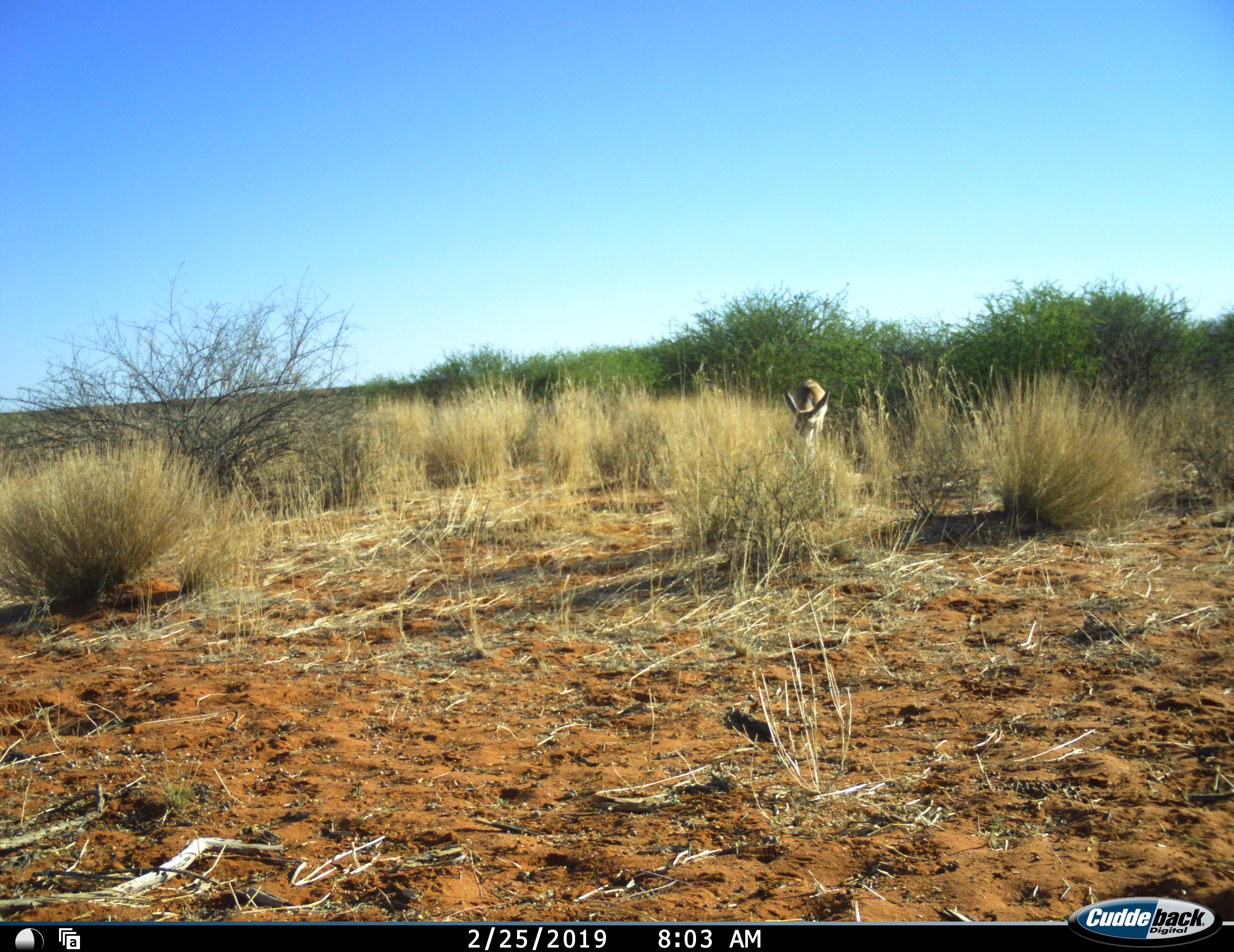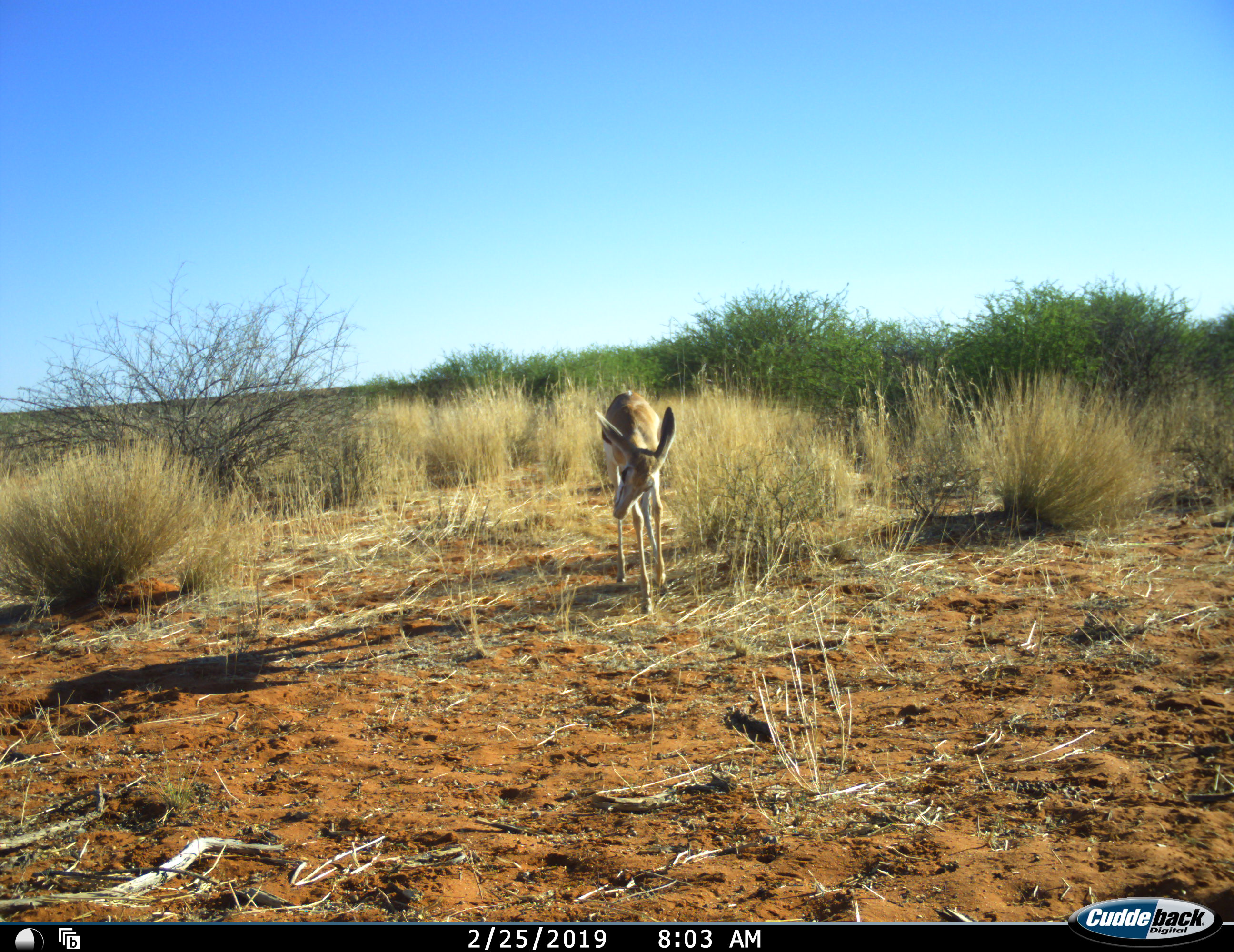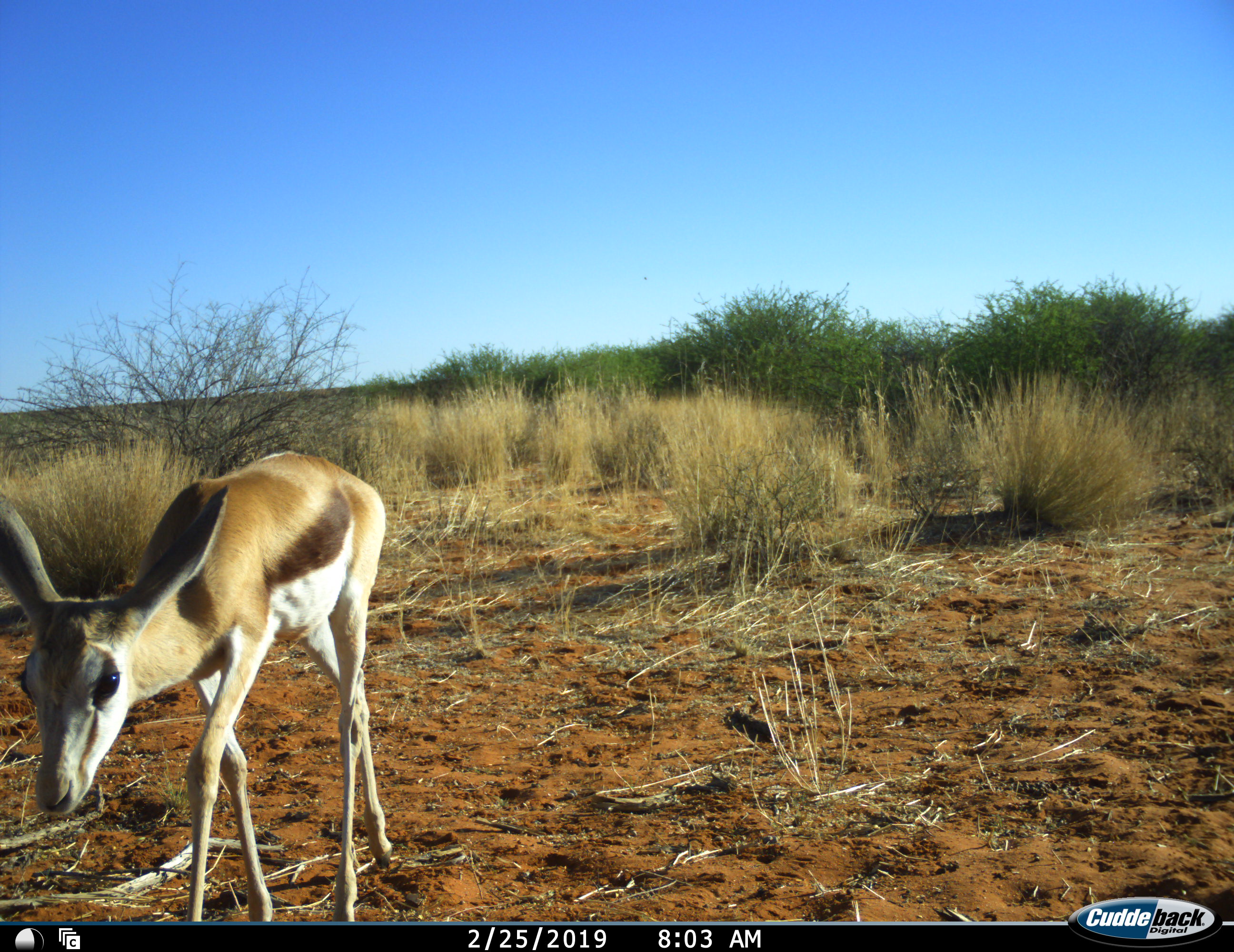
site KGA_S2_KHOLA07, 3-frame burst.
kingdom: Animalia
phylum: Chordata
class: Mammalia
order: Artiodactyla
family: Bovidae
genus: Antidorcas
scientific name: Antidorcas marsupialis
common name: springbok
Springbok (Antidorcas marsupialis), count 1. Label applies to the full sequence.